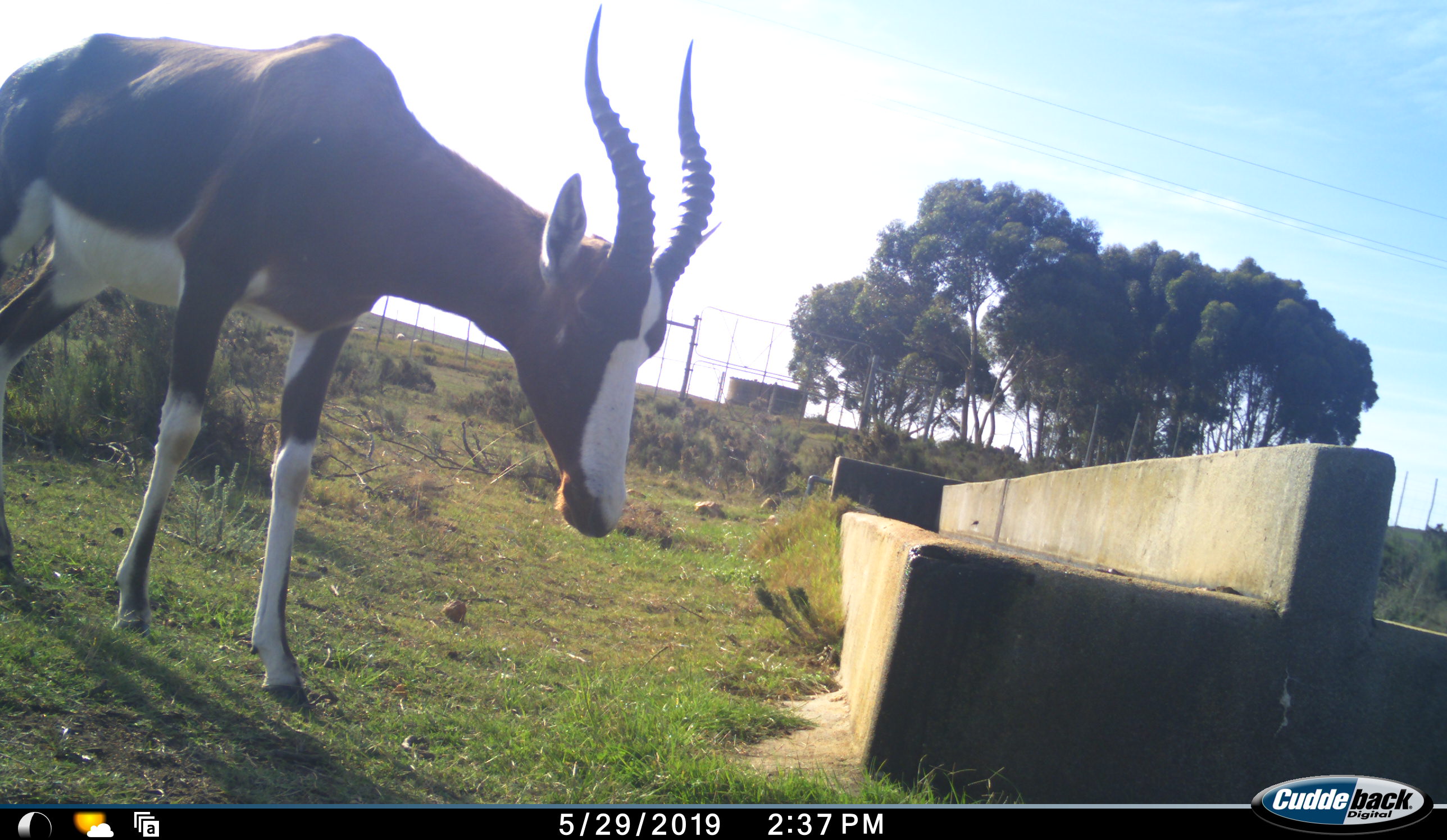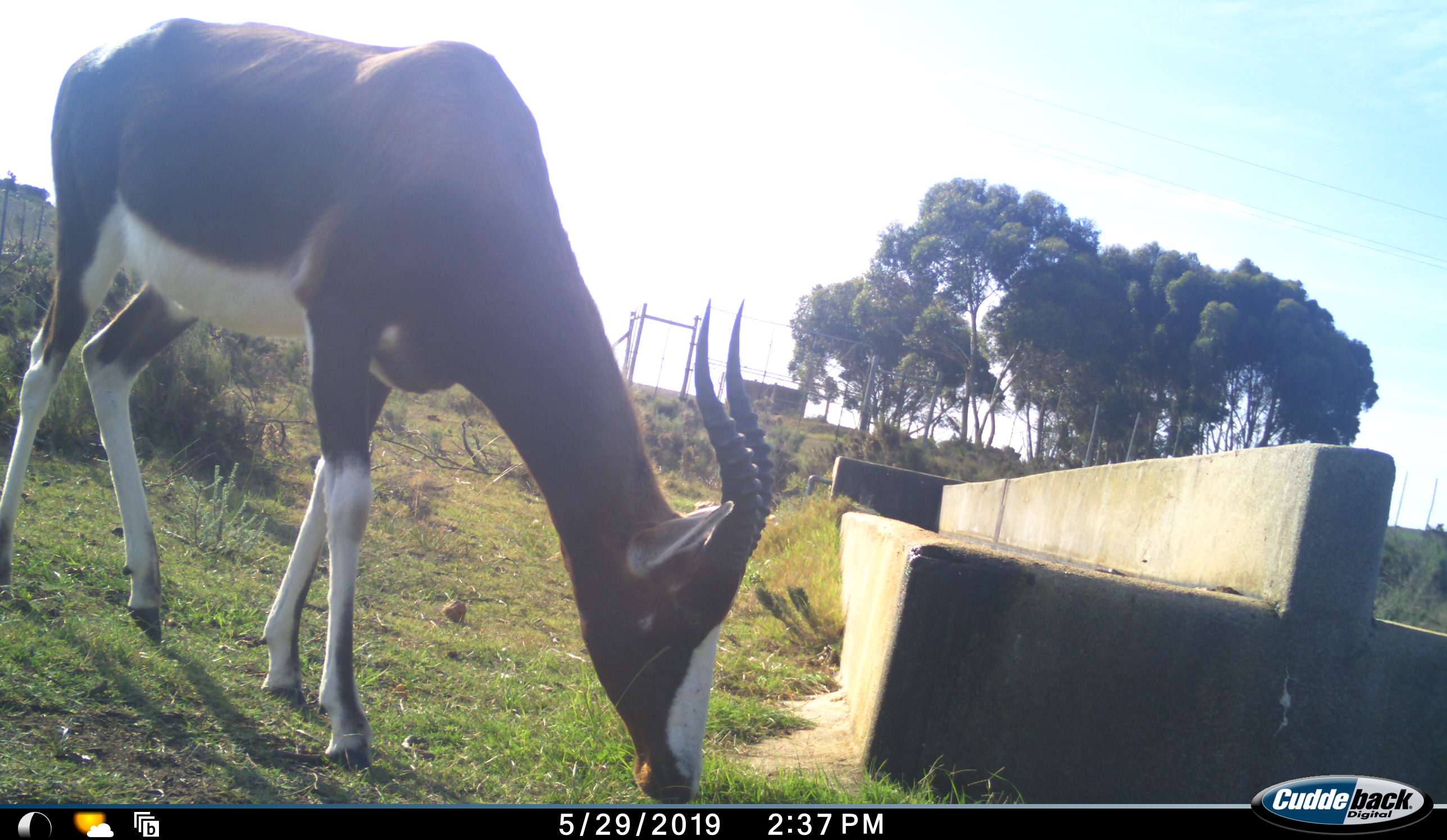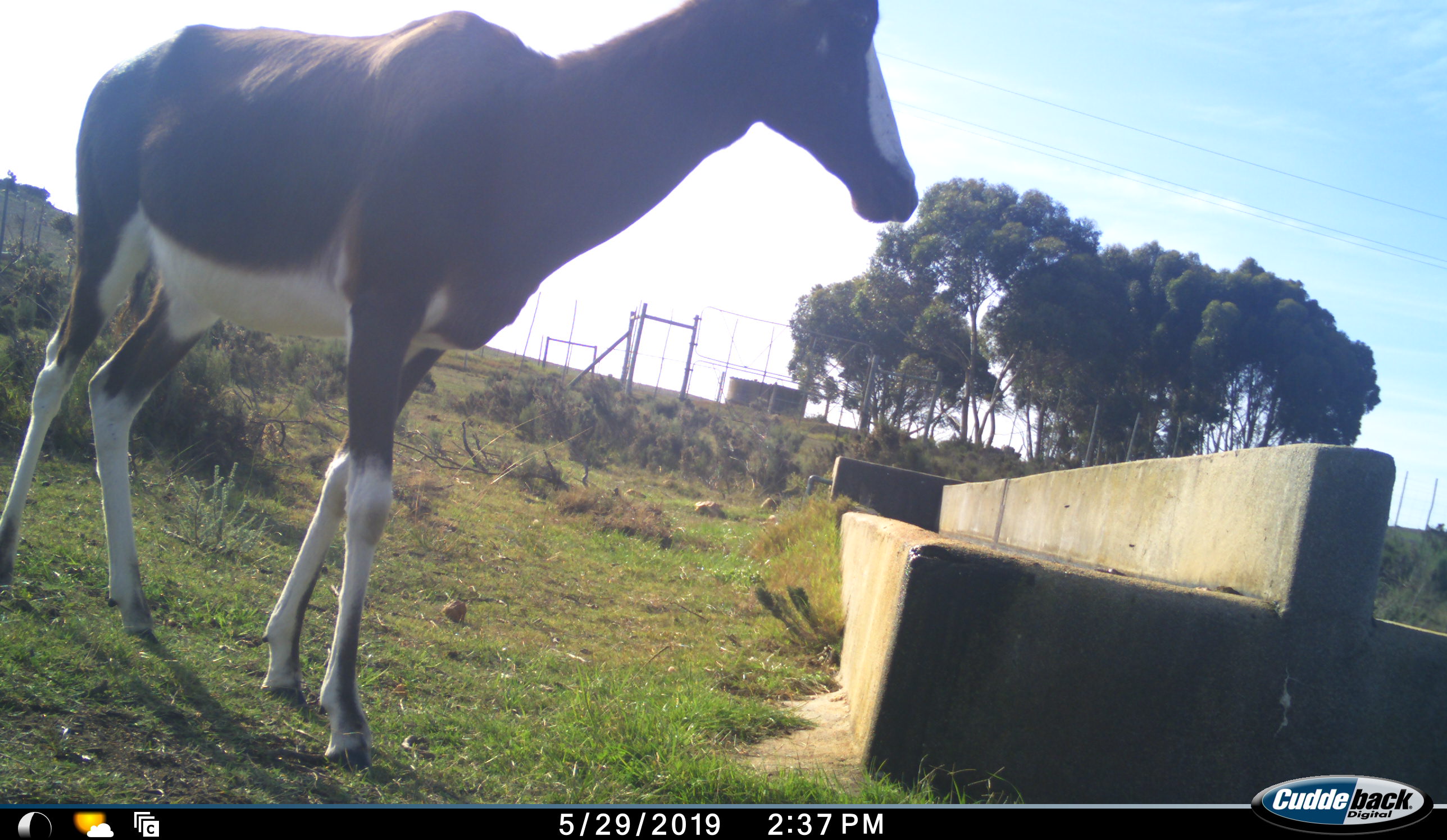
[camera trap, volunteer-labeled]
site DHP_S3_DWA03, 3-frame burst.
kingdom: Animalia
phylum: Chordata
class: Mammalia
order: Artiodactyla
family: Bovidae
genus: Damaliscus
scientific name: Damaliscus pygargus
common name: bontebok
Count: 1.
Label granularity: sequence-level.